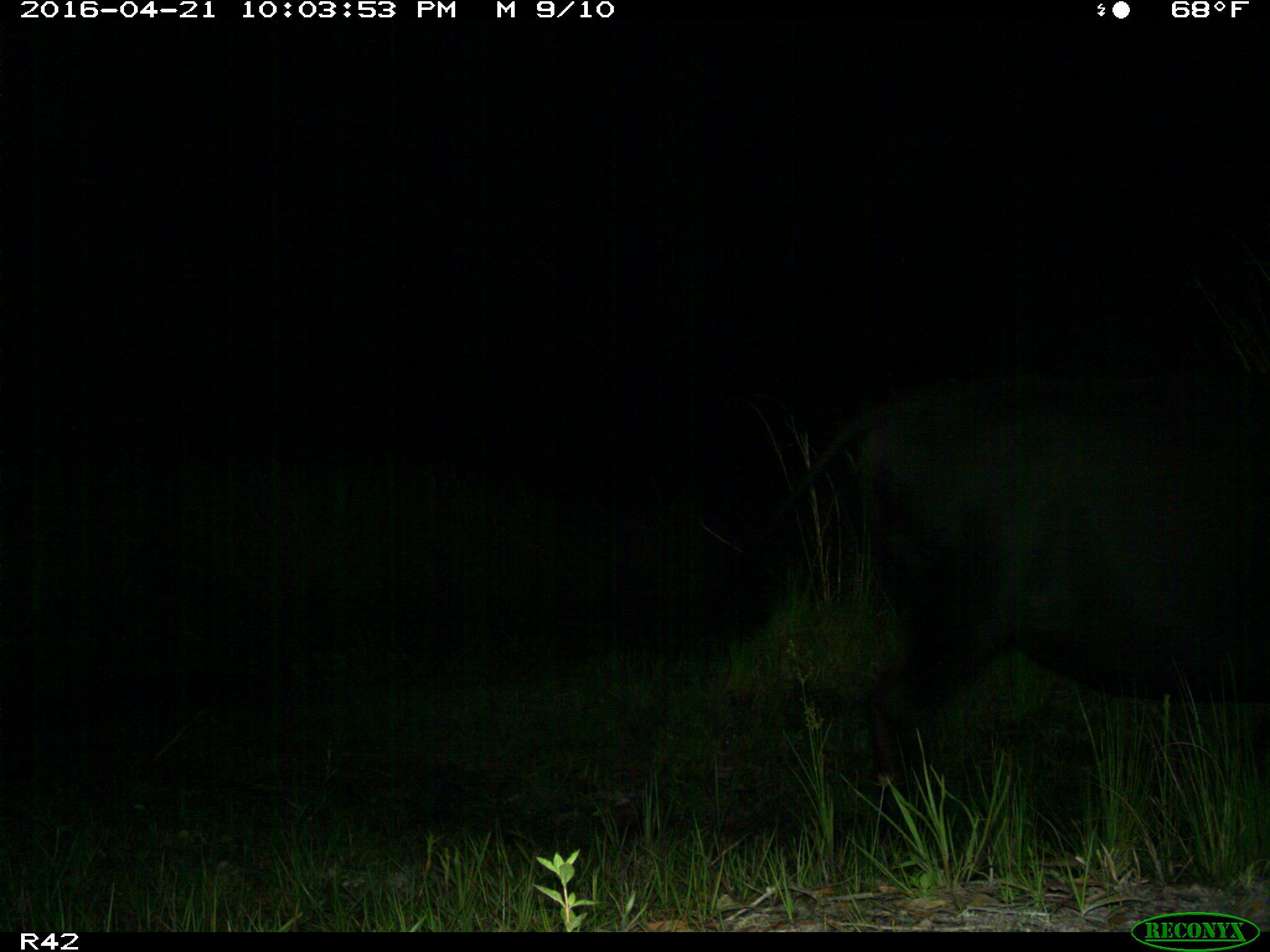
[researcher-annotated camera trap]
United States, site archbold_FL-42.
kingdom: Animalia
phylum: Chordata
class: Mammalia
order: Artiodactyla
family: Bovidae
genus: Bos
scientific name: Bos taurus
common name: domestic cow